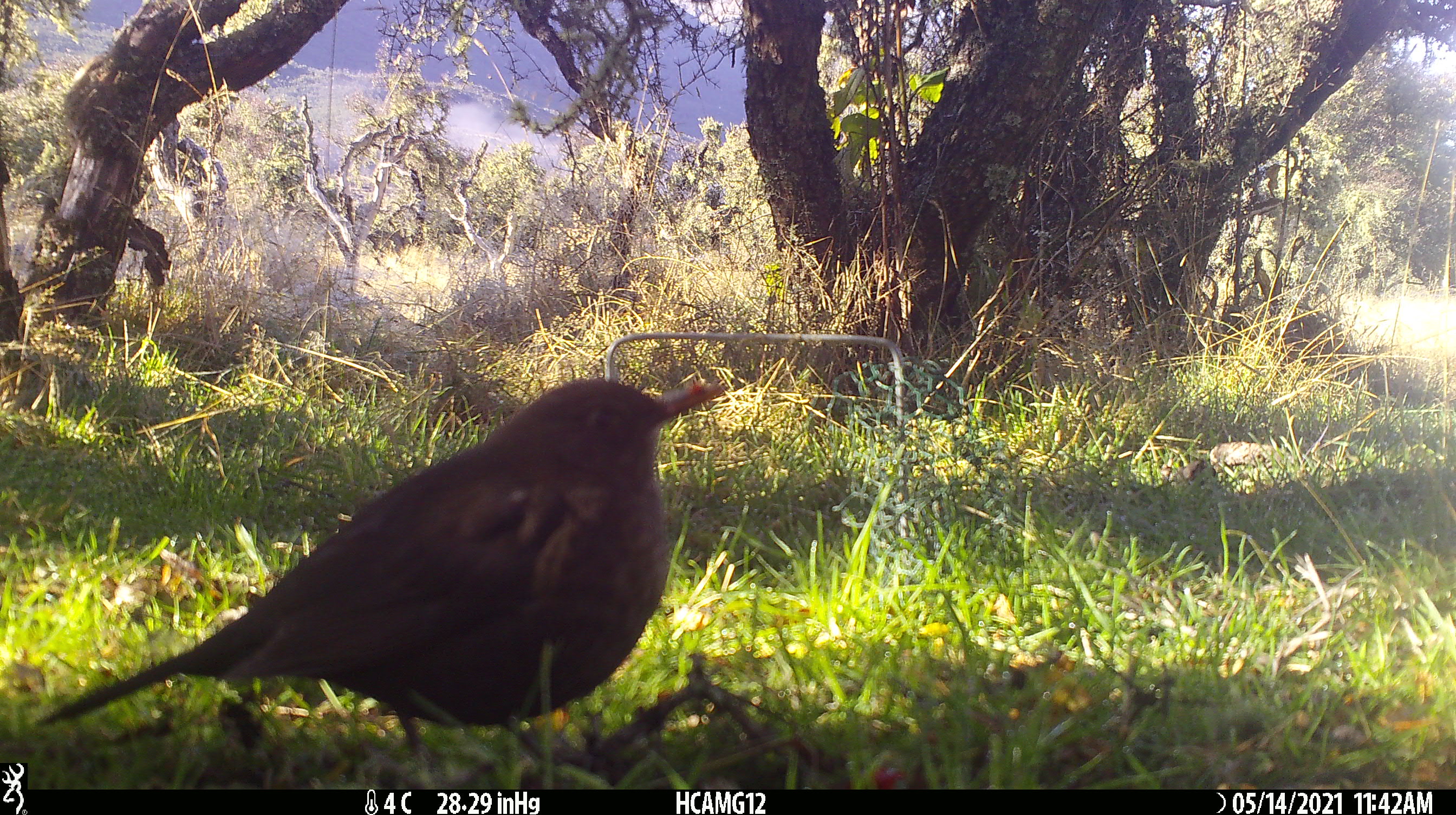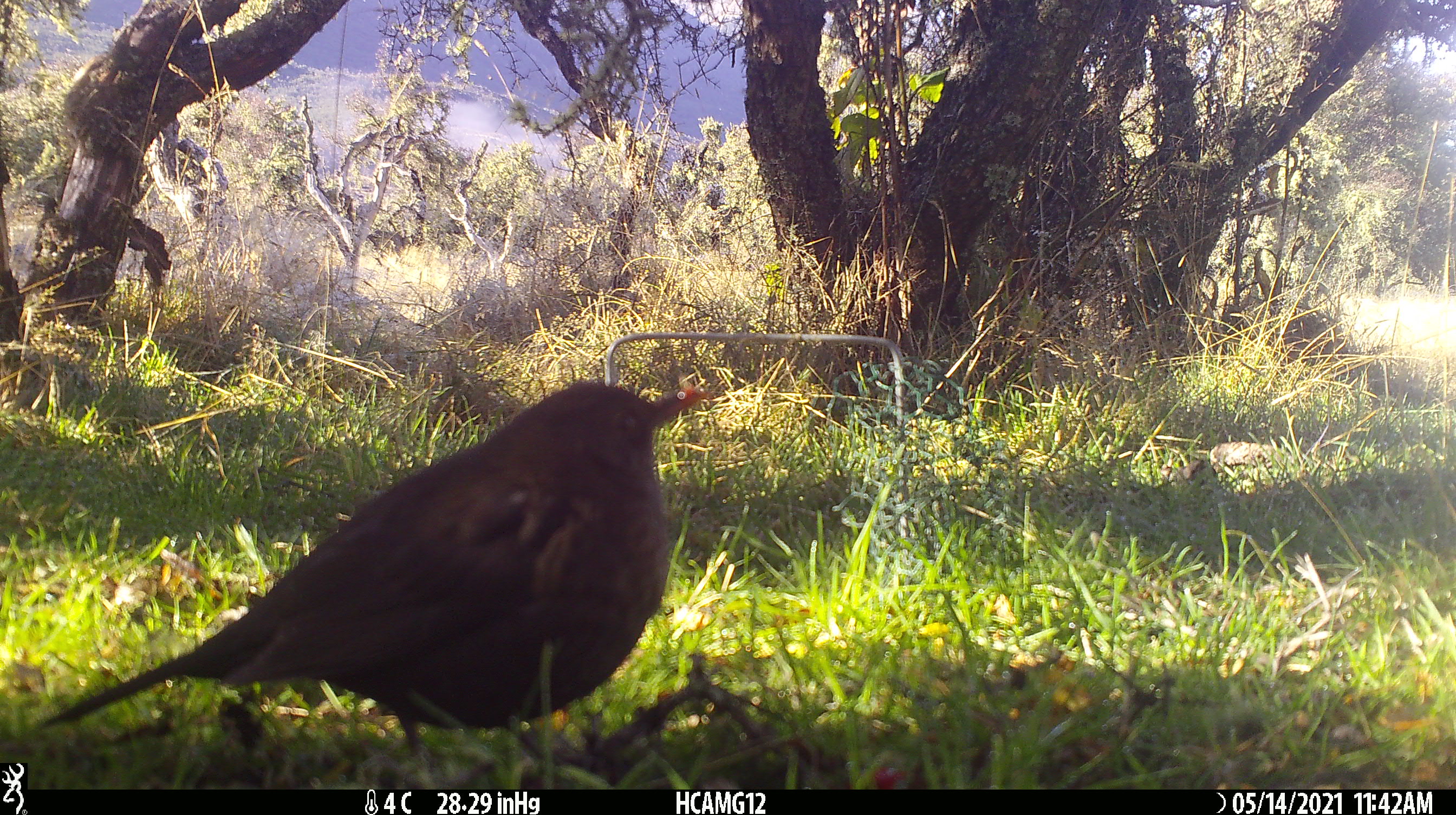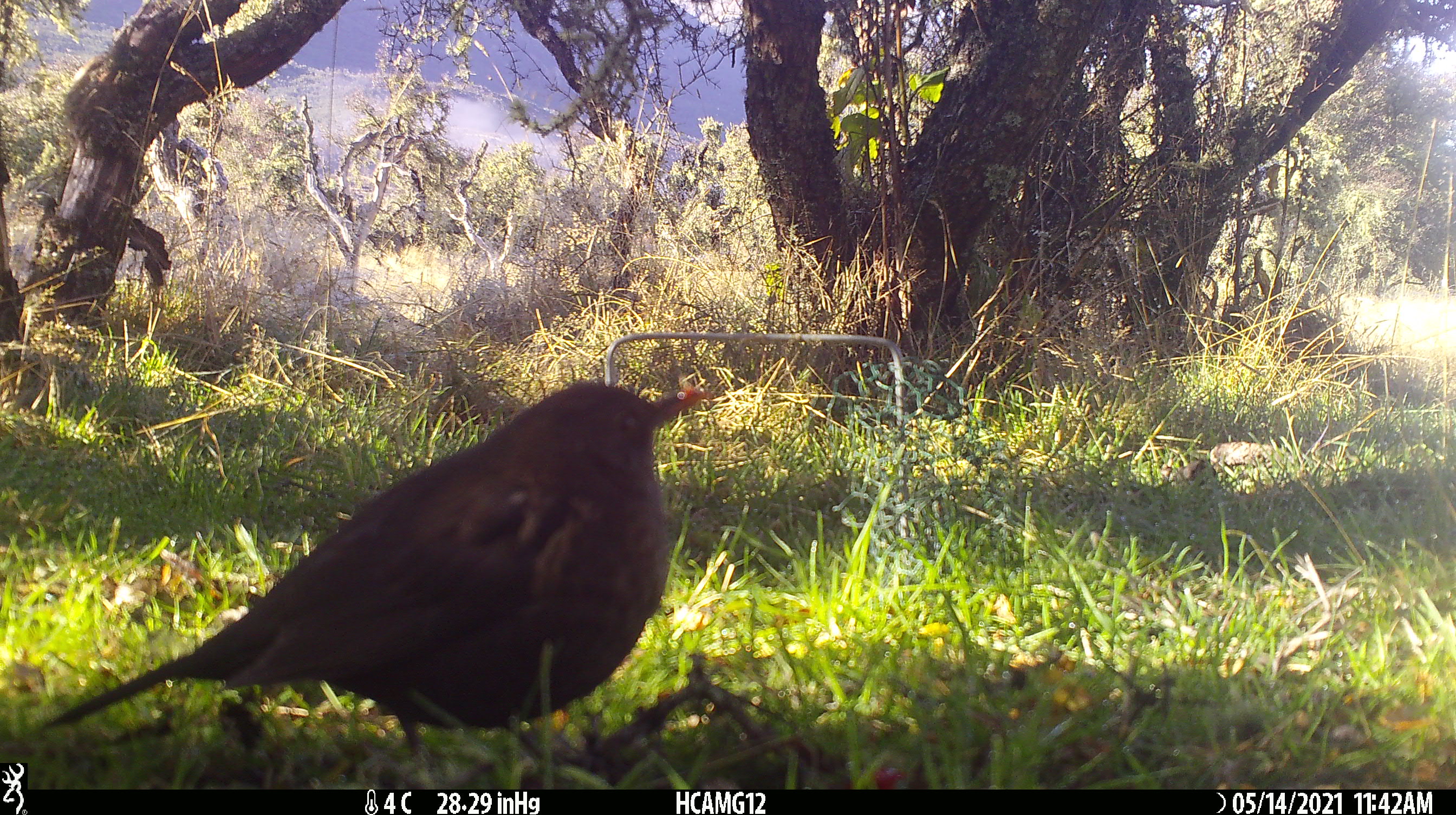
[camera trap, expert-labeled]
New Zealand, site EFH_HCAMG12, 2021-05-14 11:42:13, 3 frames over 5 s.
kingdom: Animalia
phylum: Chordata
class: Aves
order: Passeriformes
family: Turdidae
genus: Turdus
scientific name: Turdus merula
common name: eurasian blackbird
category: blackbird